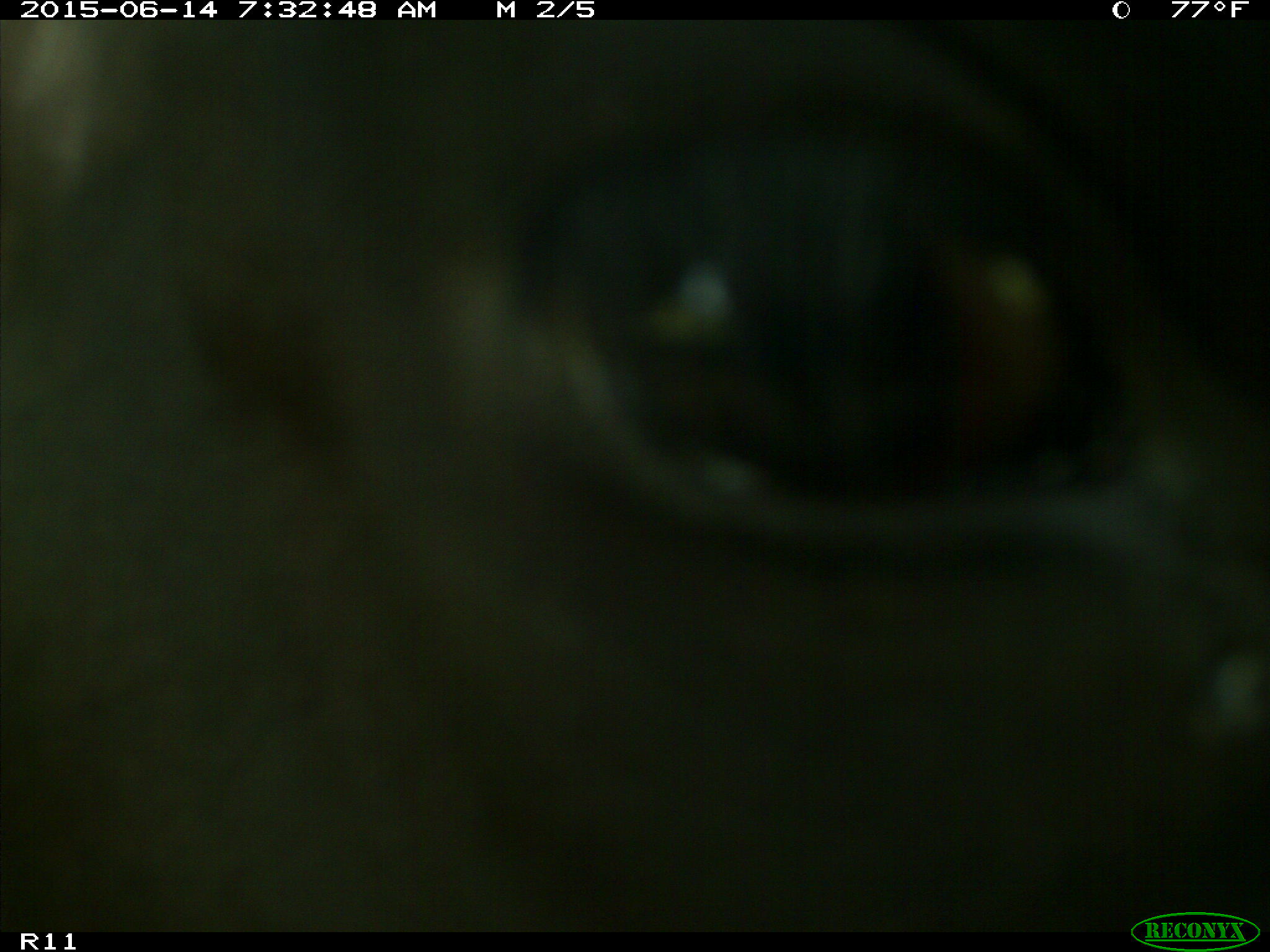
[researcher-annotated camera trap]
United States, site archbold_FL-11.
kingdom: Animalia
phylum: Chordata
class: Mammalia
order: Artiodactyla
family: Bovidae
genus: Bos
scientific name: Bos taurus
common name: domestic cow